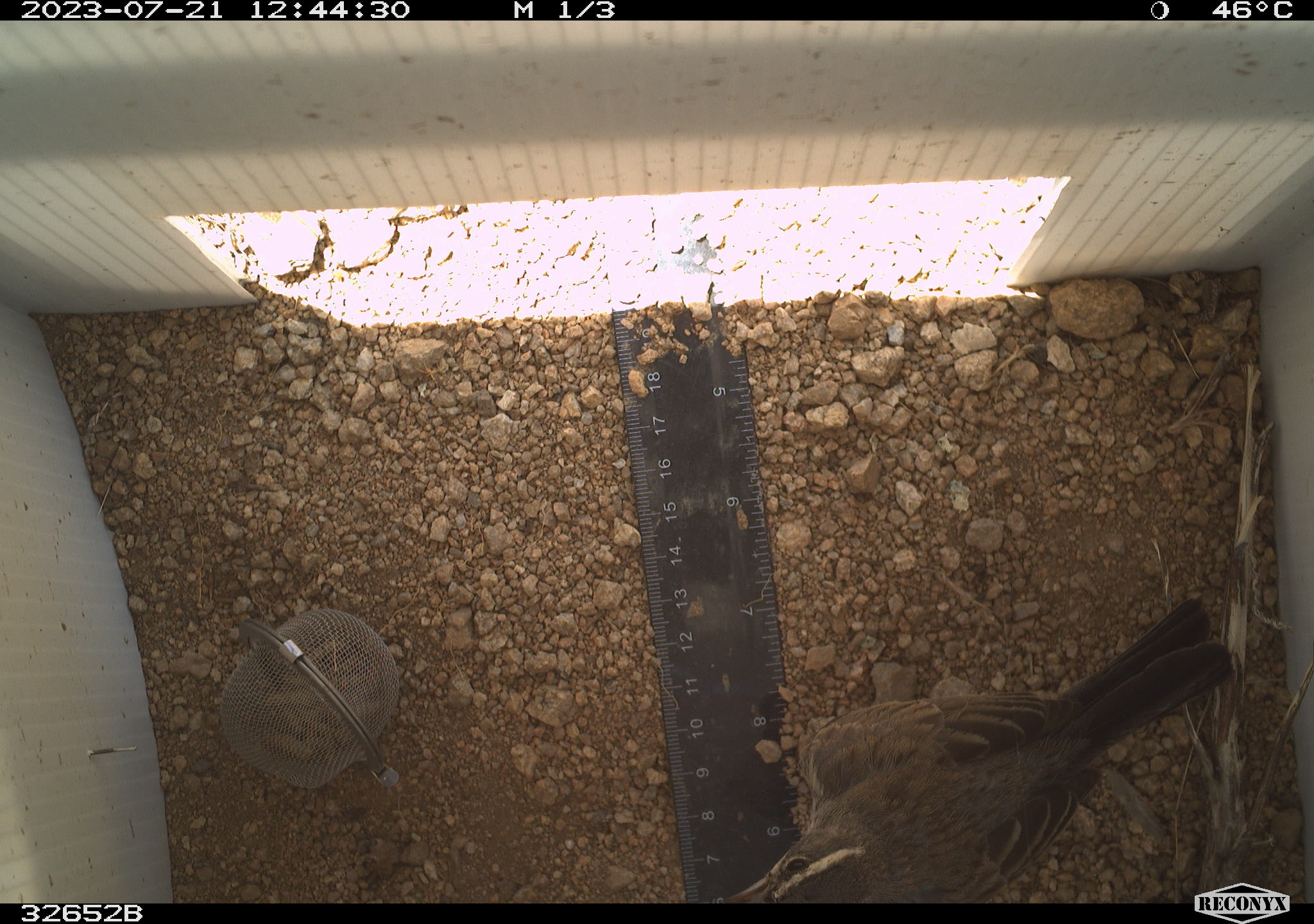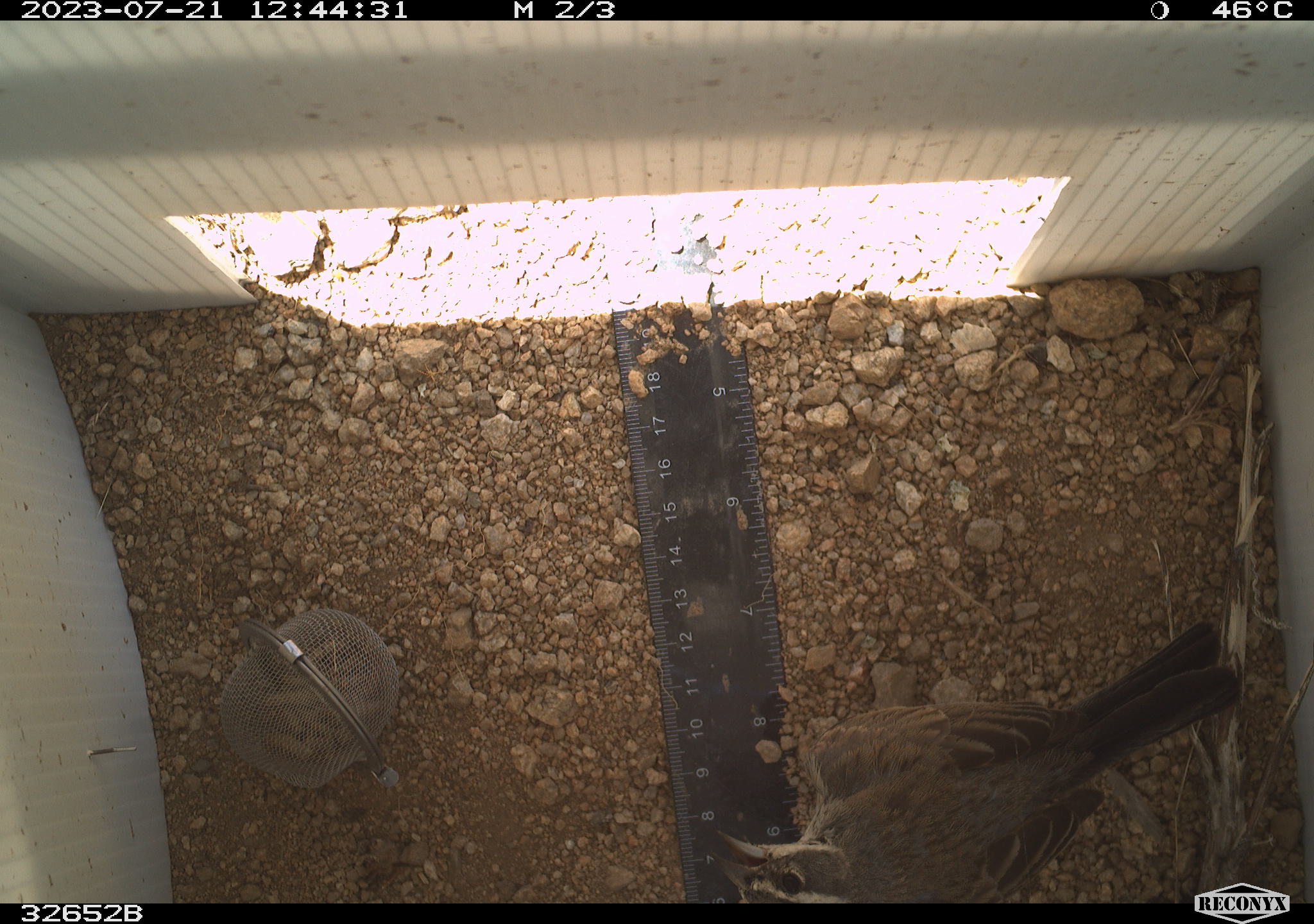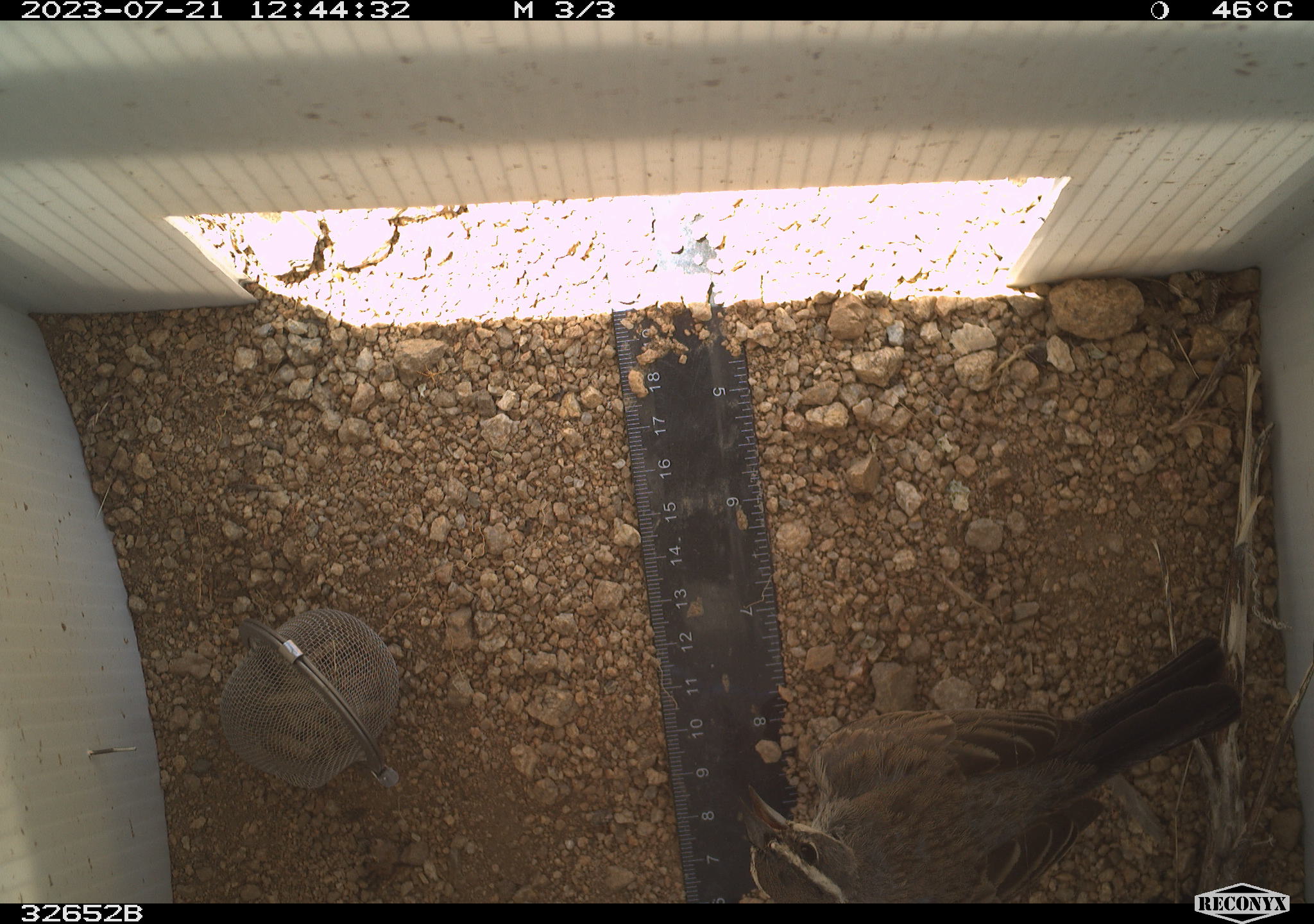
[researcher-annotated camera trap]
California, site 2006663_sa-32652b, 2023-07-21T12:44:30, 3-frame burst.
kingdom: Animalia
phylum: Chordata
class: Aves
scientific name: Aves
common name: bird